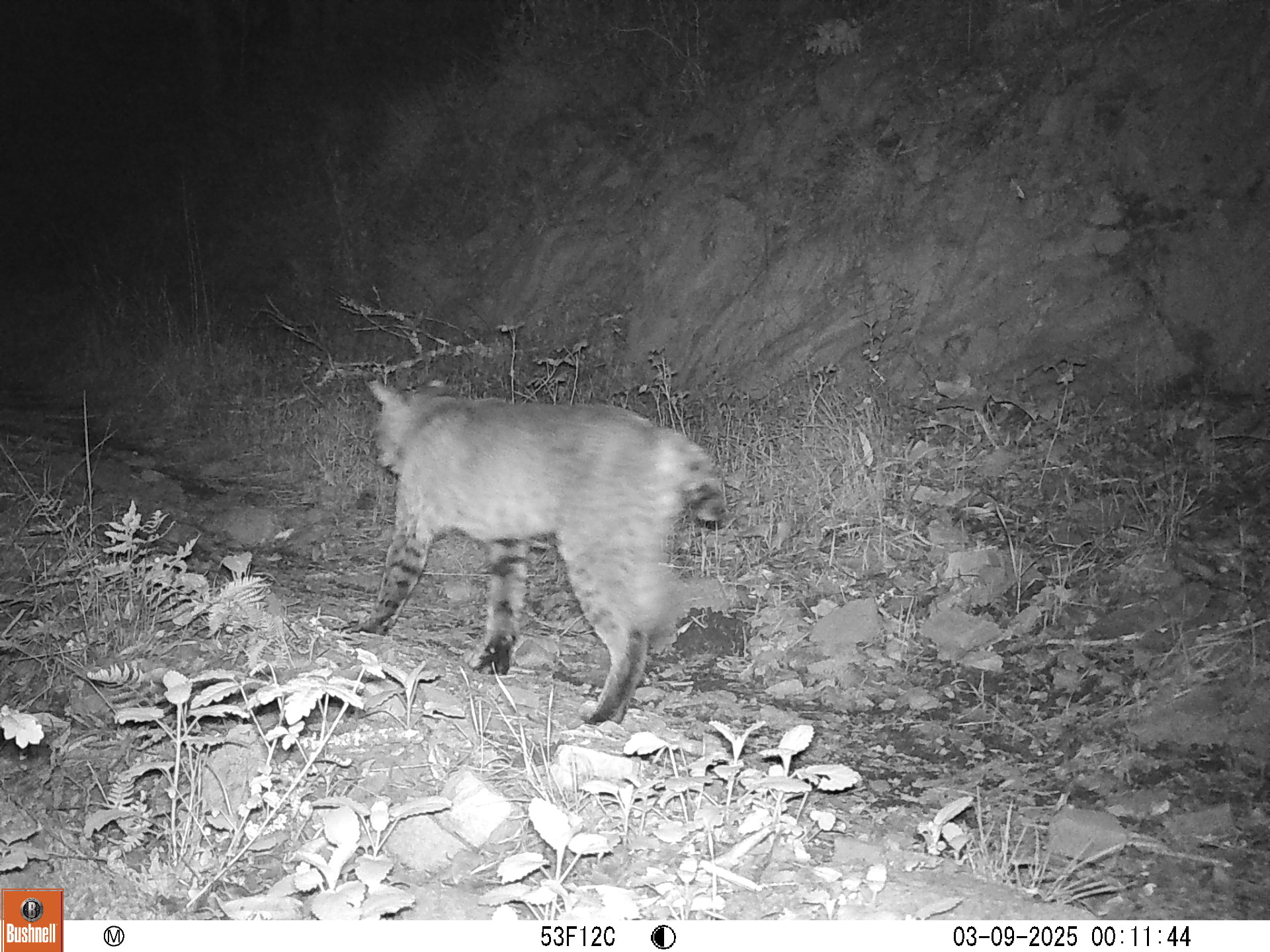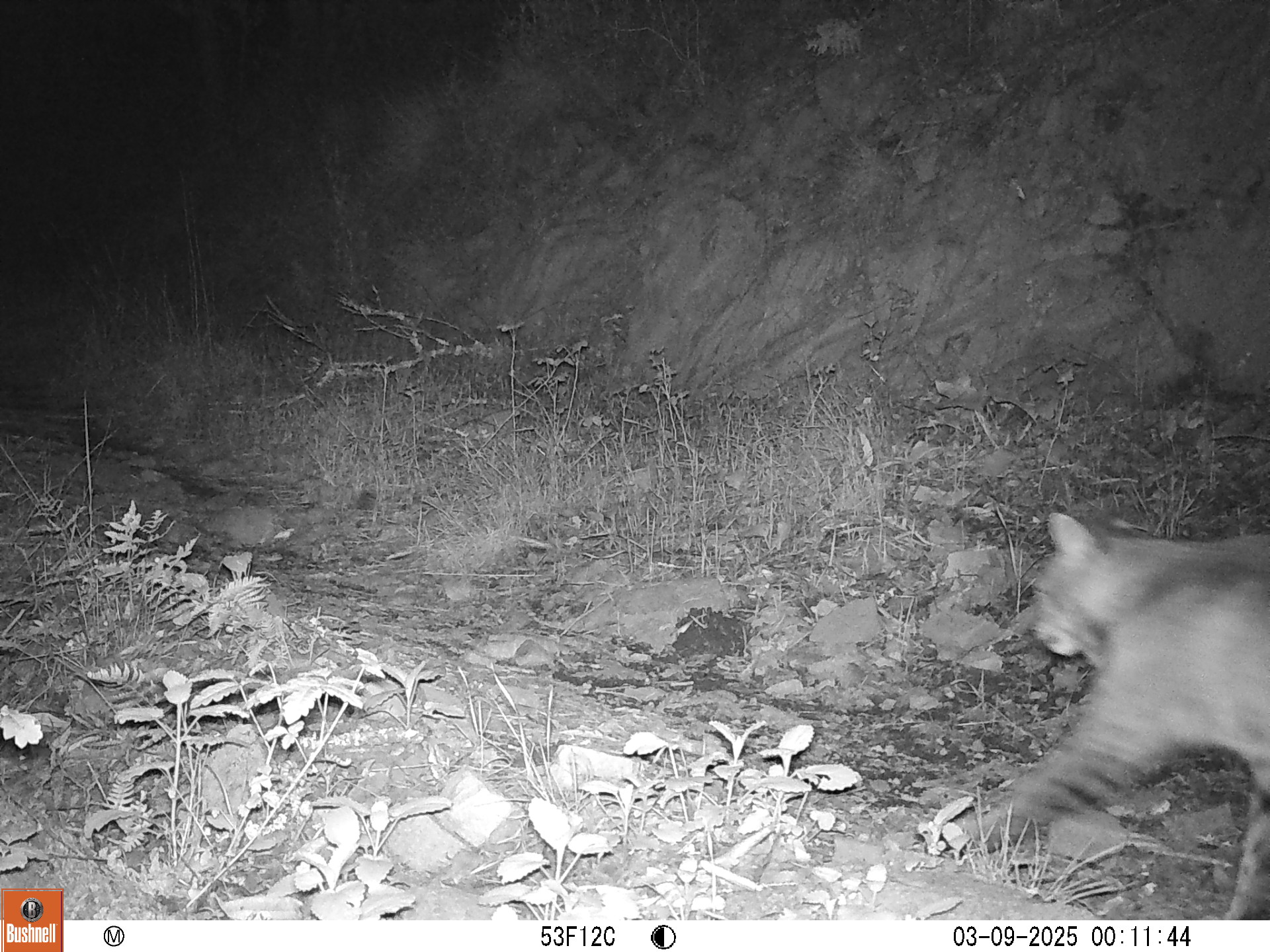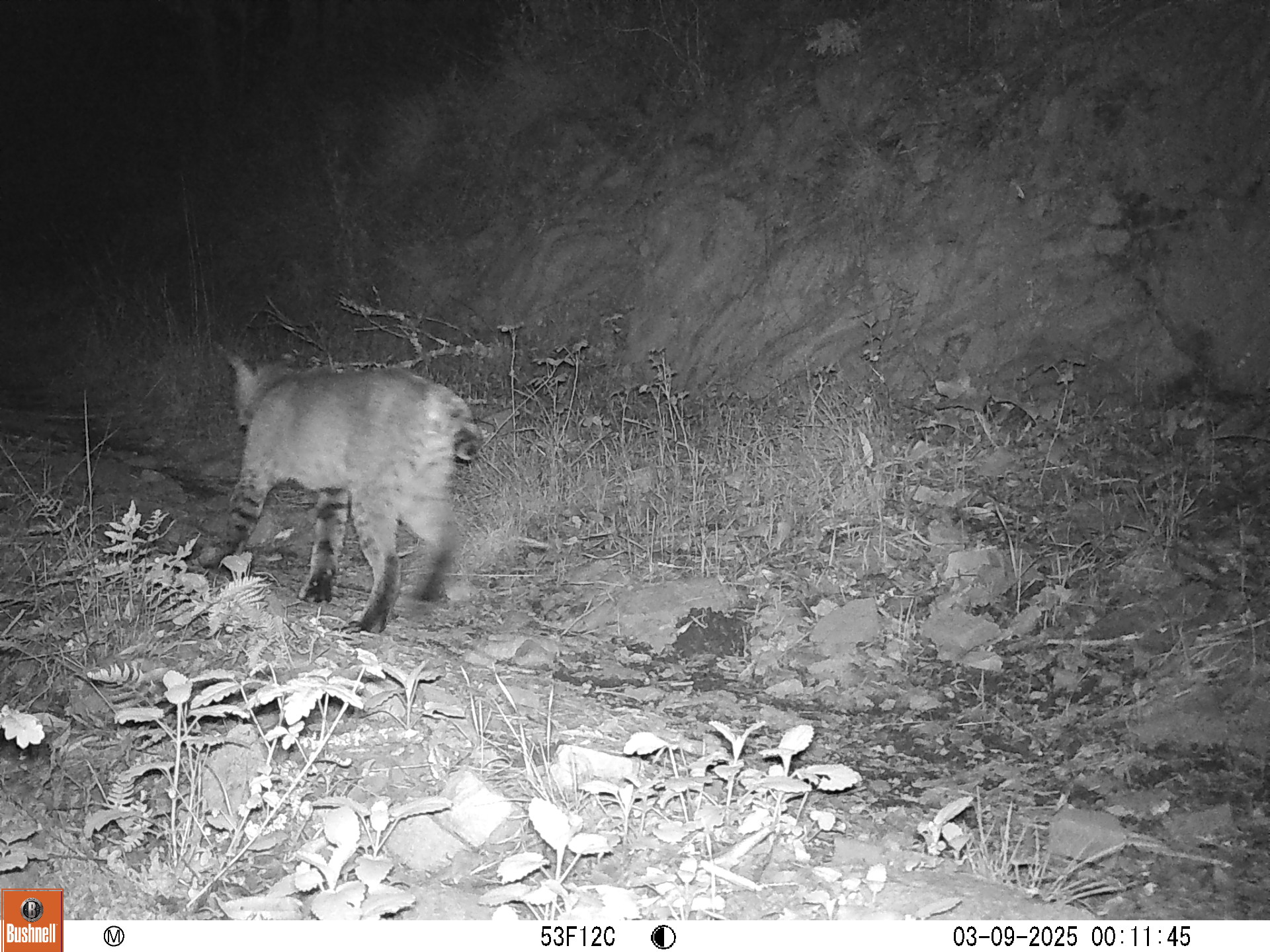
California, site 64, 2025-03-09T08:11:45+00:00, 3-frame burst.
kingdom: Animalia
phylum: Chordata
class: Mammalia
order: Carnivora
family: Felidae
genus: Lynx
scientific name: Lynx rufus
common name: bobcat